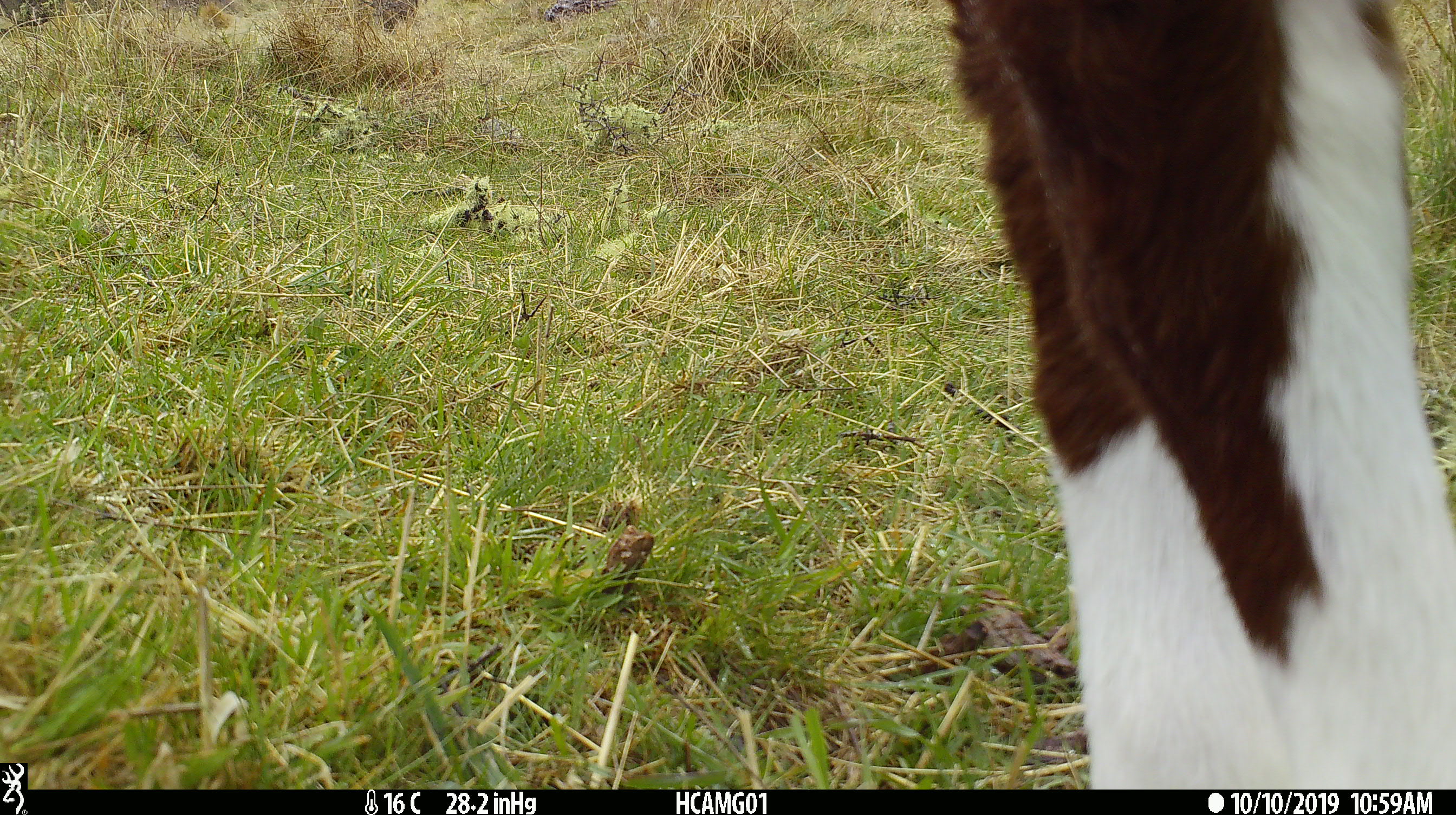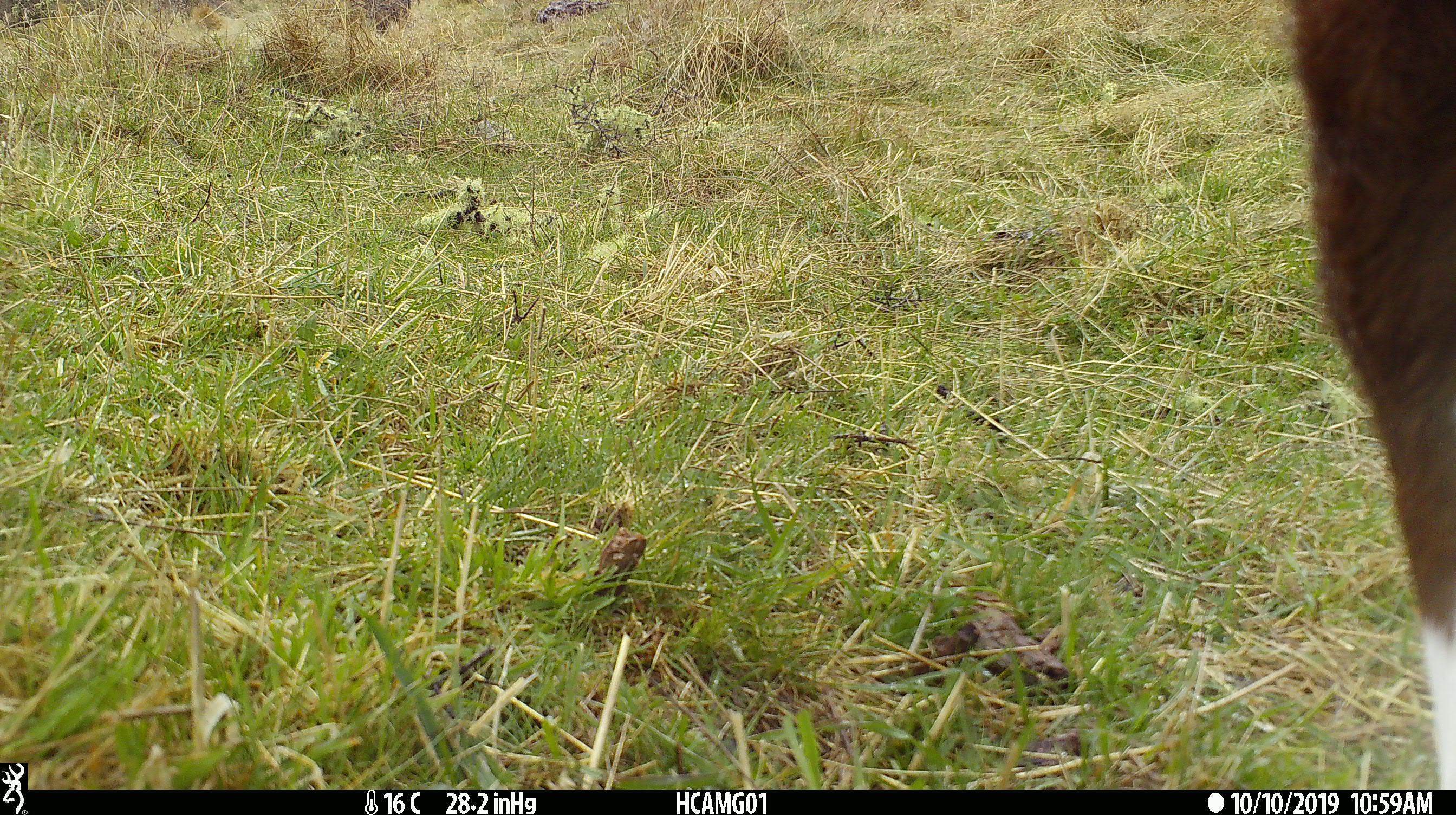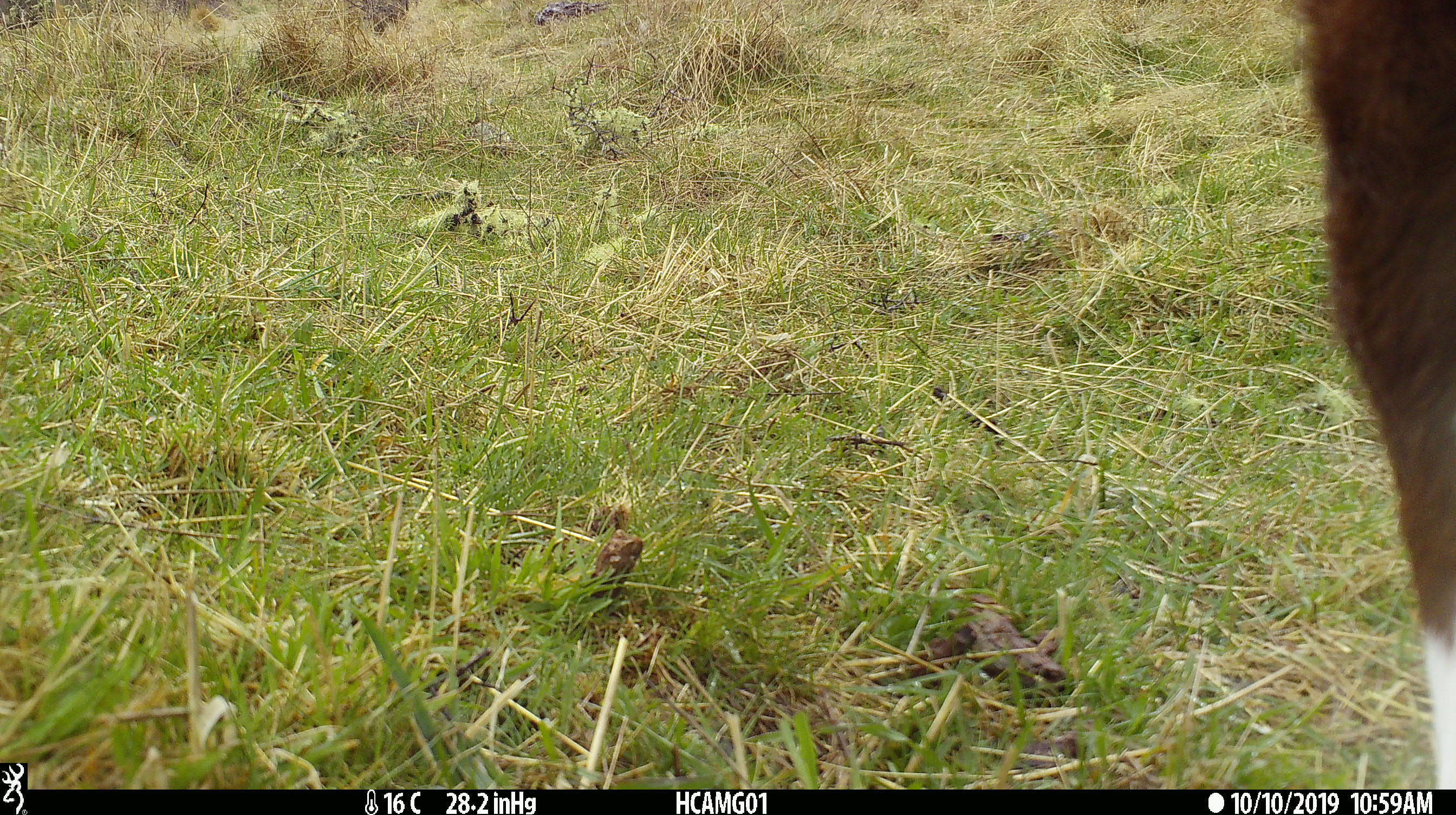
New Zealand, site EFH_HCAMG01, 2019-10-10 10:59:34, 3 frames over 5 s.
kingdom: Animalia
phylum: Chordata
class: Mammalia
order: Artiodactyla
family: Bovidae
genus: Bos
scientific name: Bos taurus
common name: domestic cow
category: cow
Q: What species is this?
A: Cow (domestic cow) (Bos taurus).